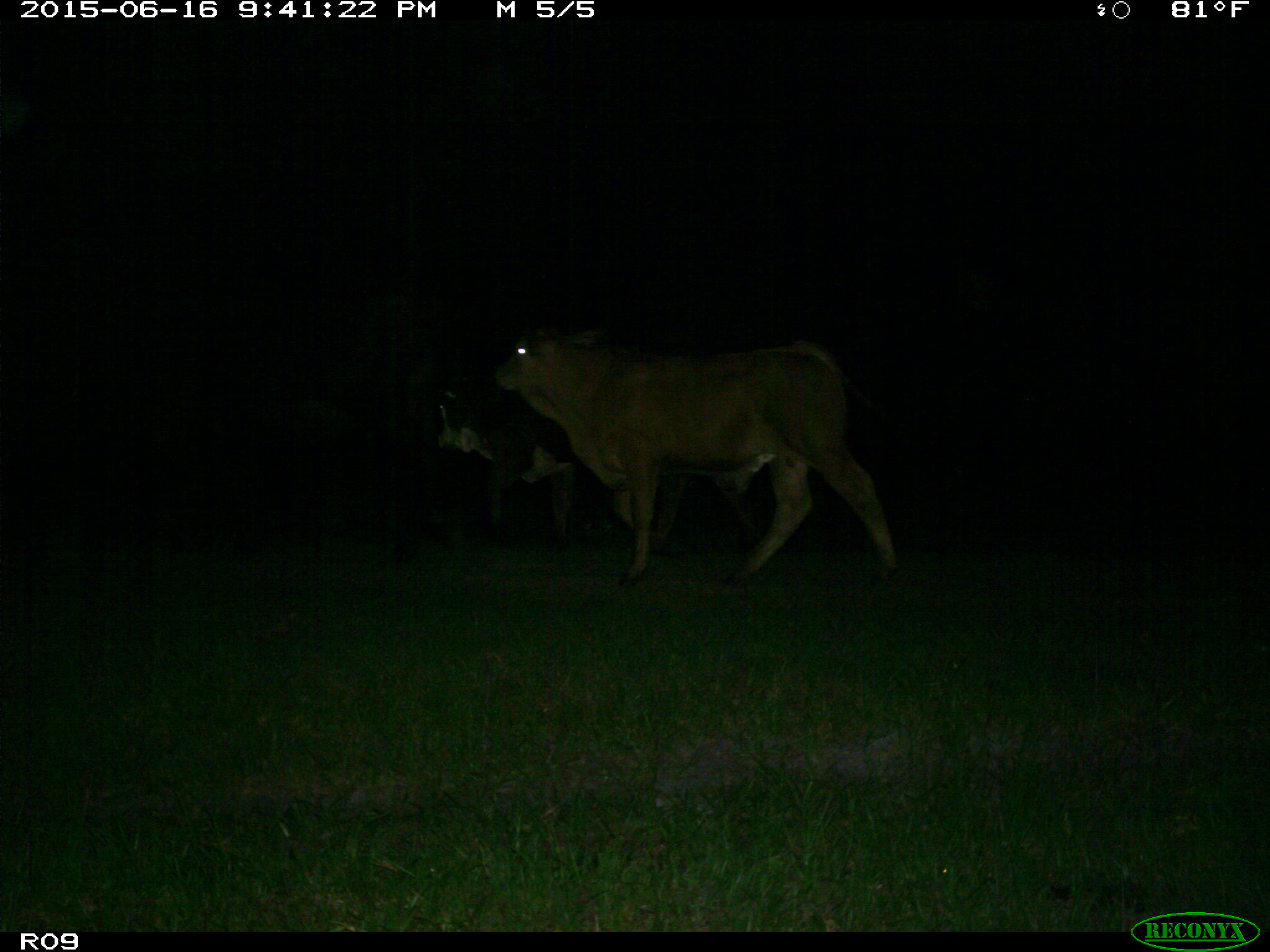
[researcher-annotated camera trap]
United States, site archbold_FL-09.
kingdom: Animalia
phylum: Chordata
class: Mammalia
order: Artiodactyla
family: Bovidae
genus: Bos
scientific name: Bos taurus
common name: domestic cow